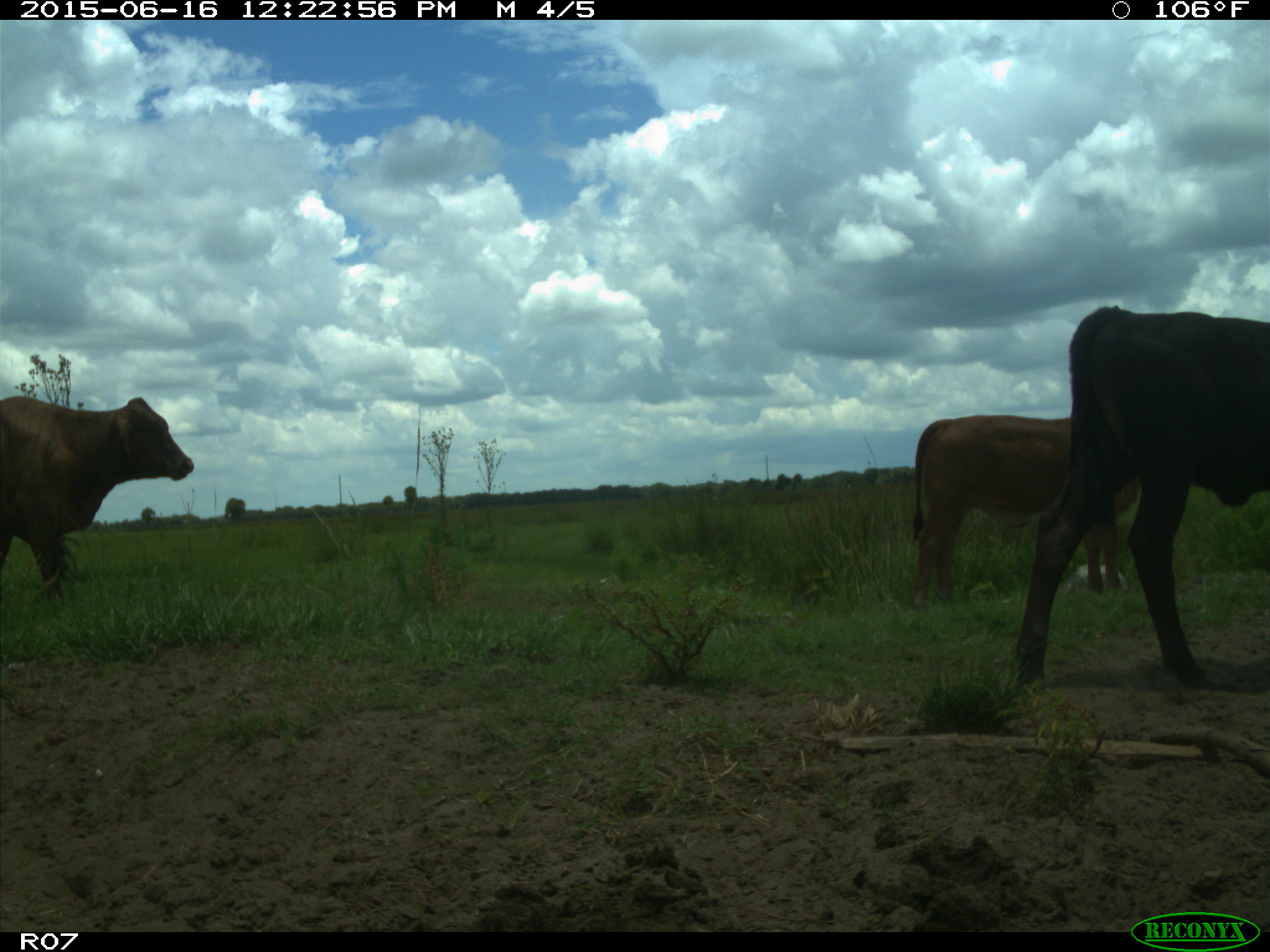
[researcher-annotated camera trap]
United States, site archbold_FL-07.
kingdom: Animalia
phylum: Chordata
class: Mammalia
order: Artiodactyla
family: Bovidae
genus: Bos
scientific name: Bos taurus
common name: domestic cow